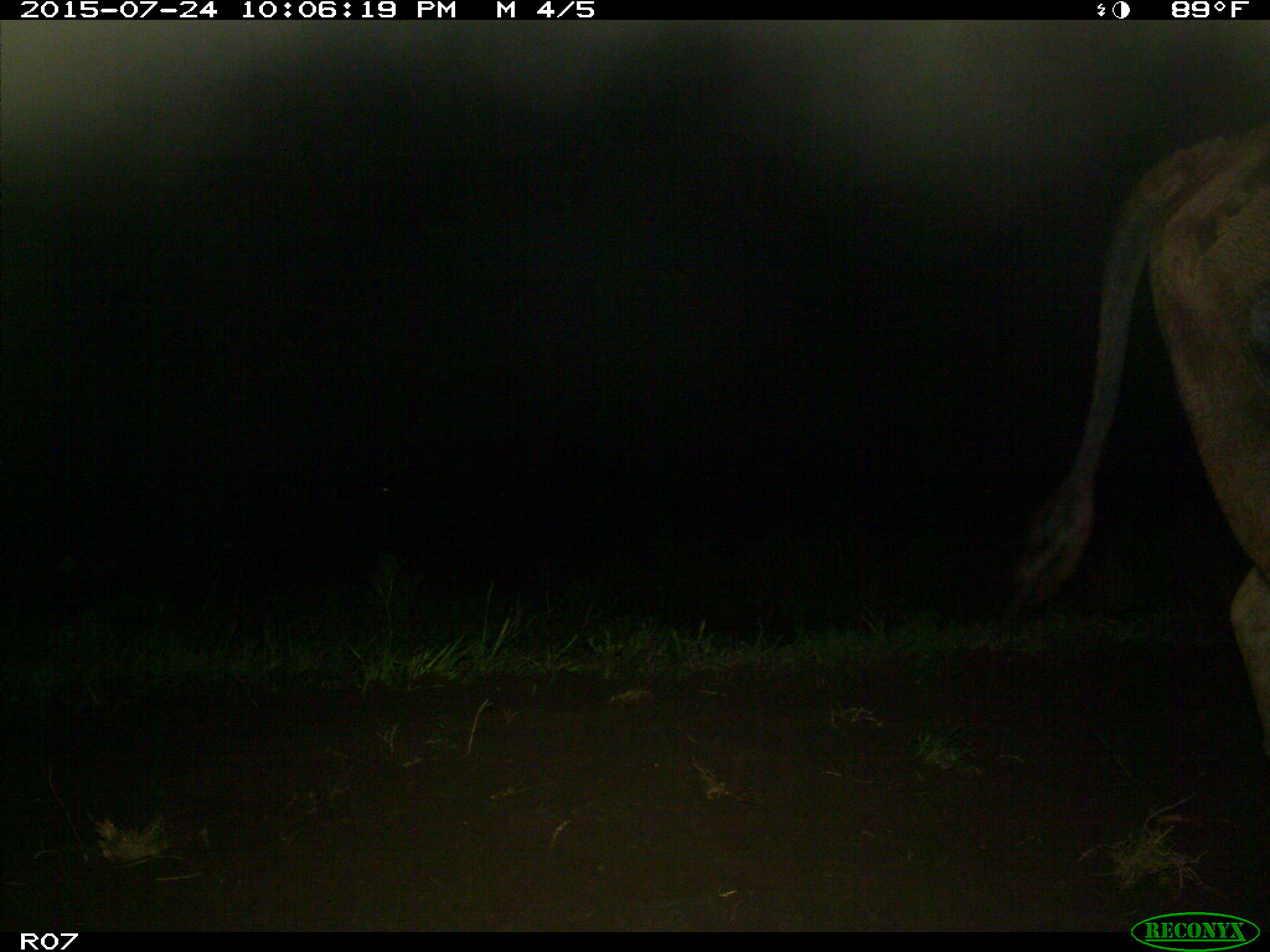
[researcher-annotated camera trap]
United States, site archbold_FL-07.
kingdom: Animalia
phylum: Chordata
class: Mammalia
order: Artiodactyla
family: Bovidae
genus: Bos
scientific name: Bos taurus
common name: domestic cow